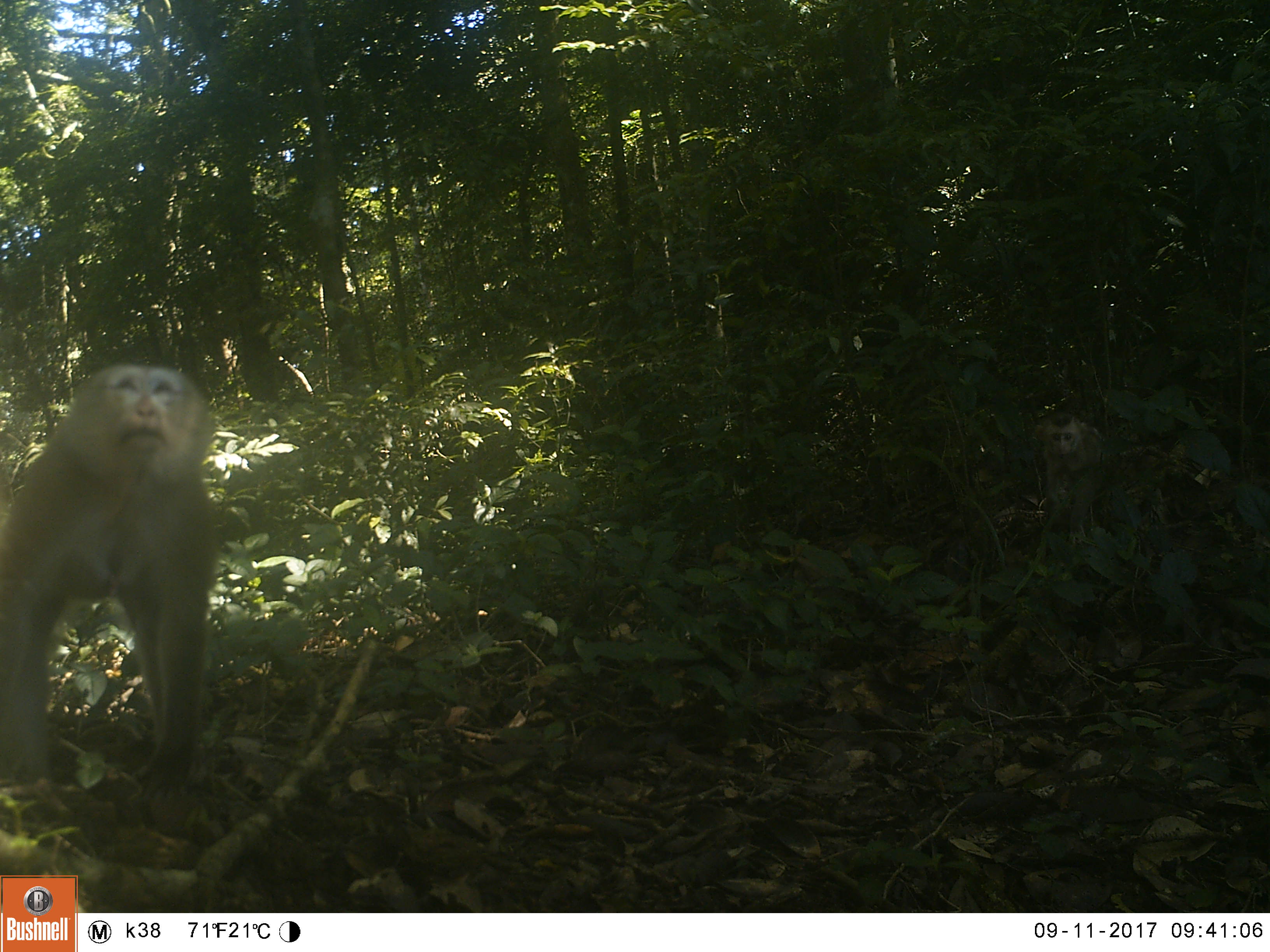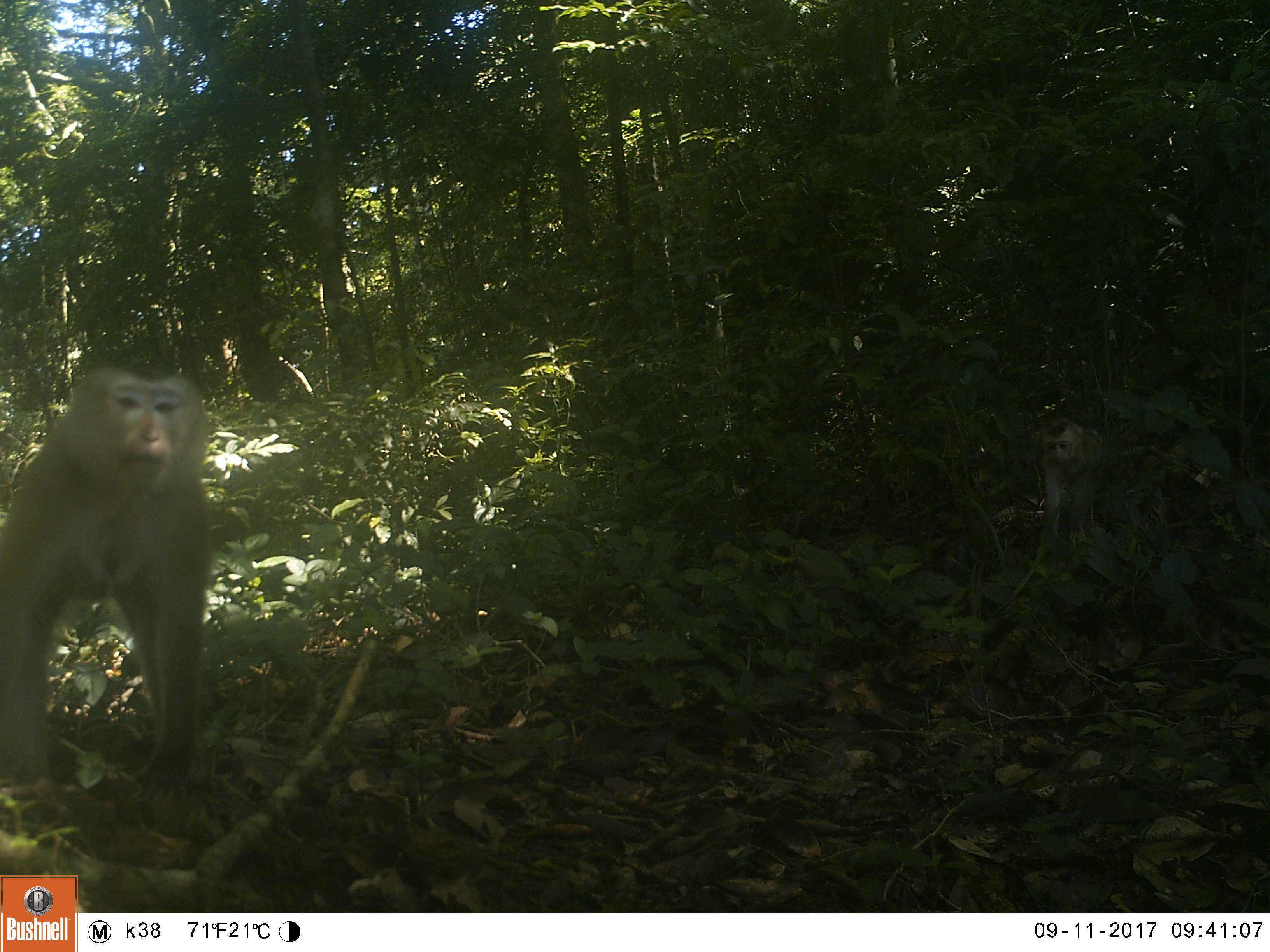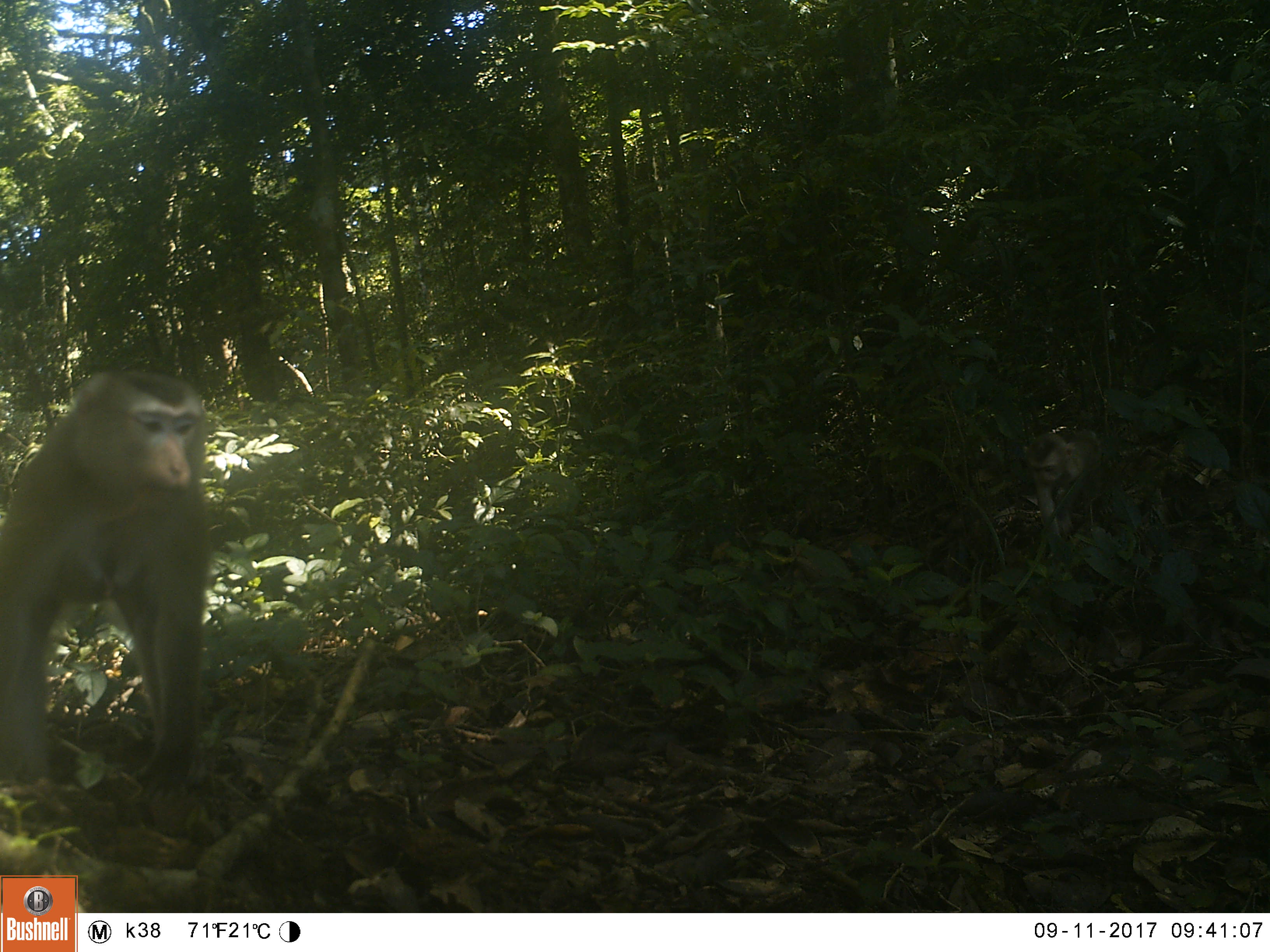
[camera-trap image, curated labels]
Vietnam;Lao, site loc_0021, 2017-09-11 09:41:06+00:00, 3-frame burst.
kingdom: Animalia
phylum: Chordata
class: Mammalia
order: Primates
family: Cercopithecidae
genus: Macaca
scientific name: Macaca nemestrina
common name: pig-tailed macaque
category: pig tailed macaque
Pig tailed macaque (pig-tailed macaque) (Macaca nemestrina). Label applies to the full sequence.